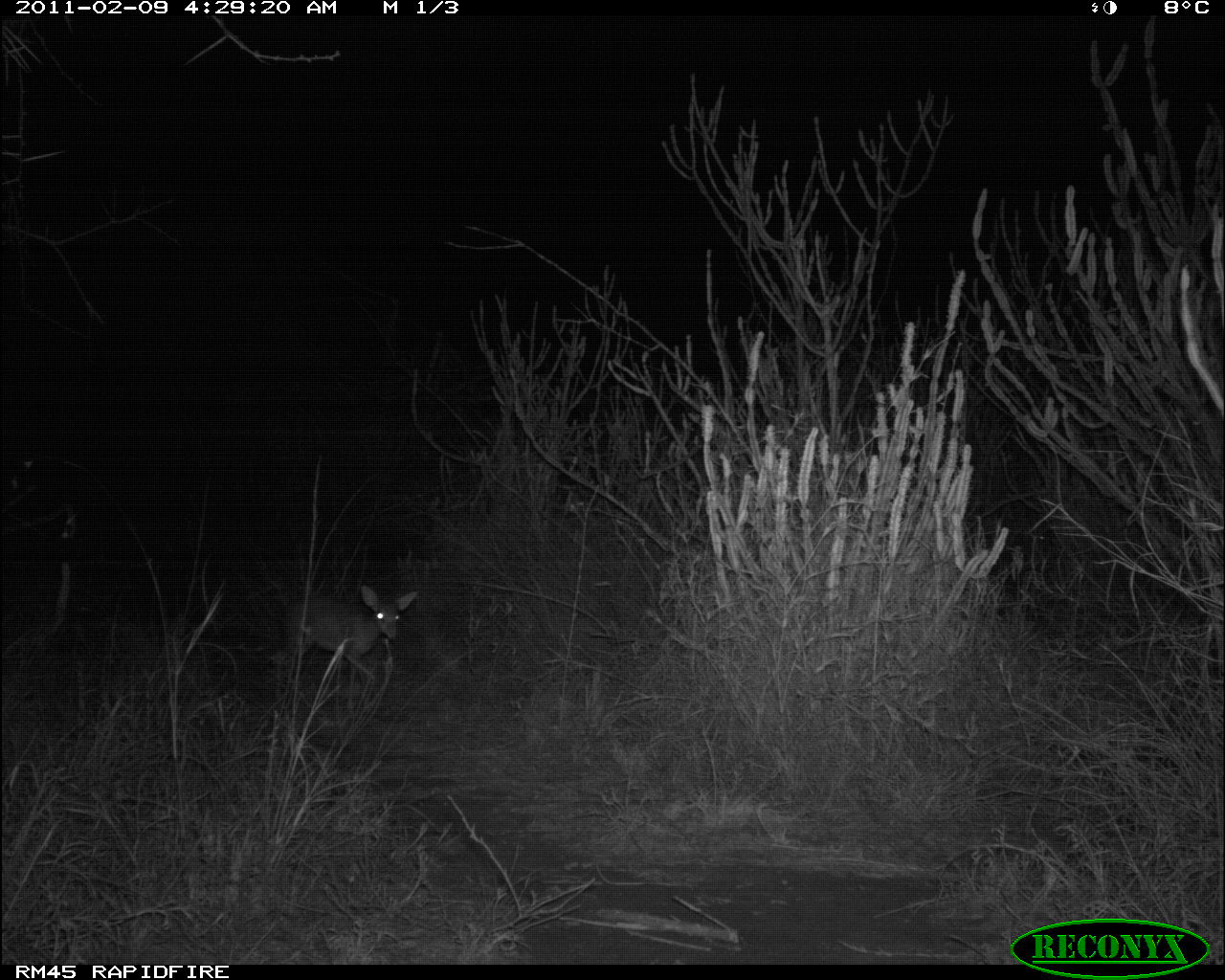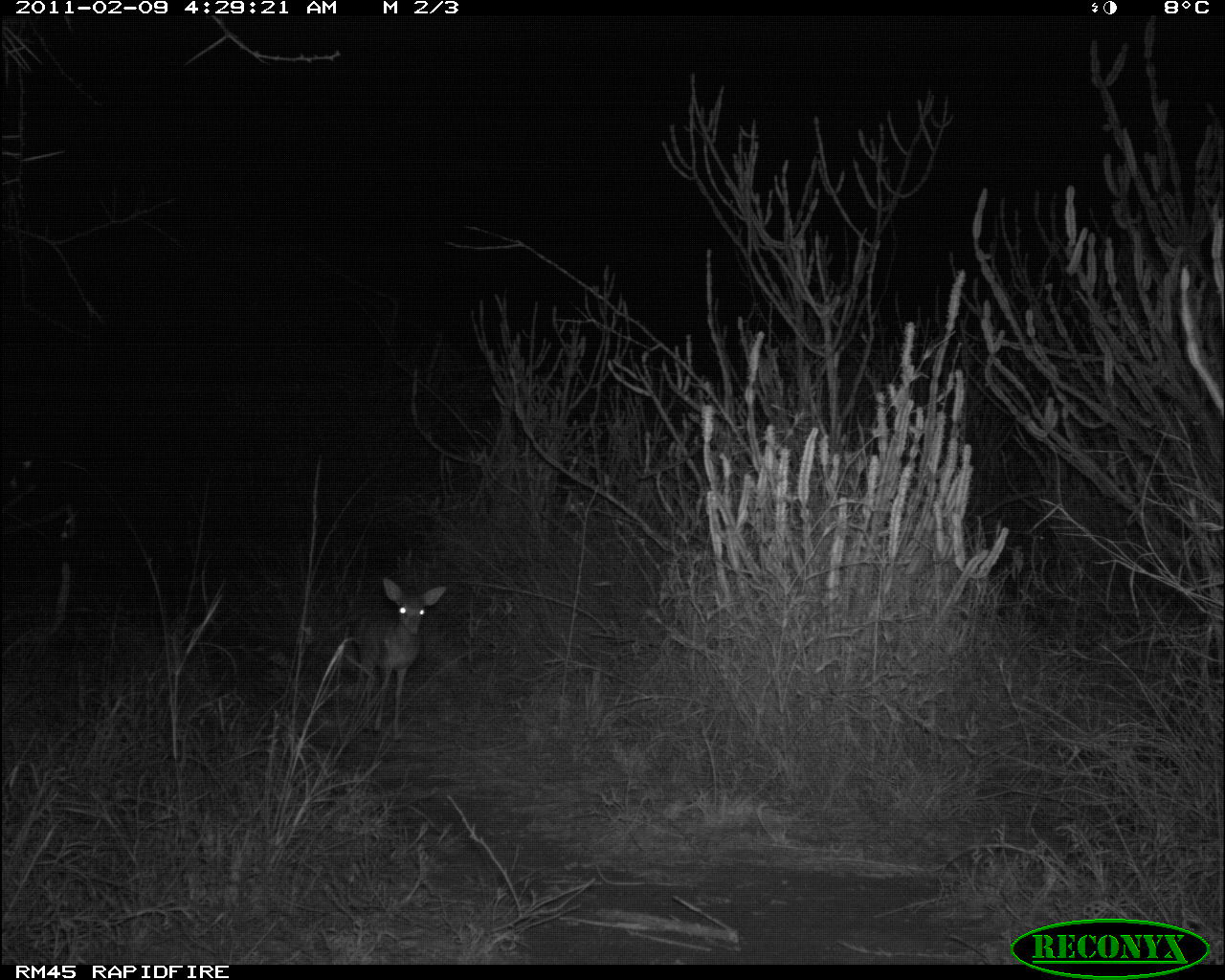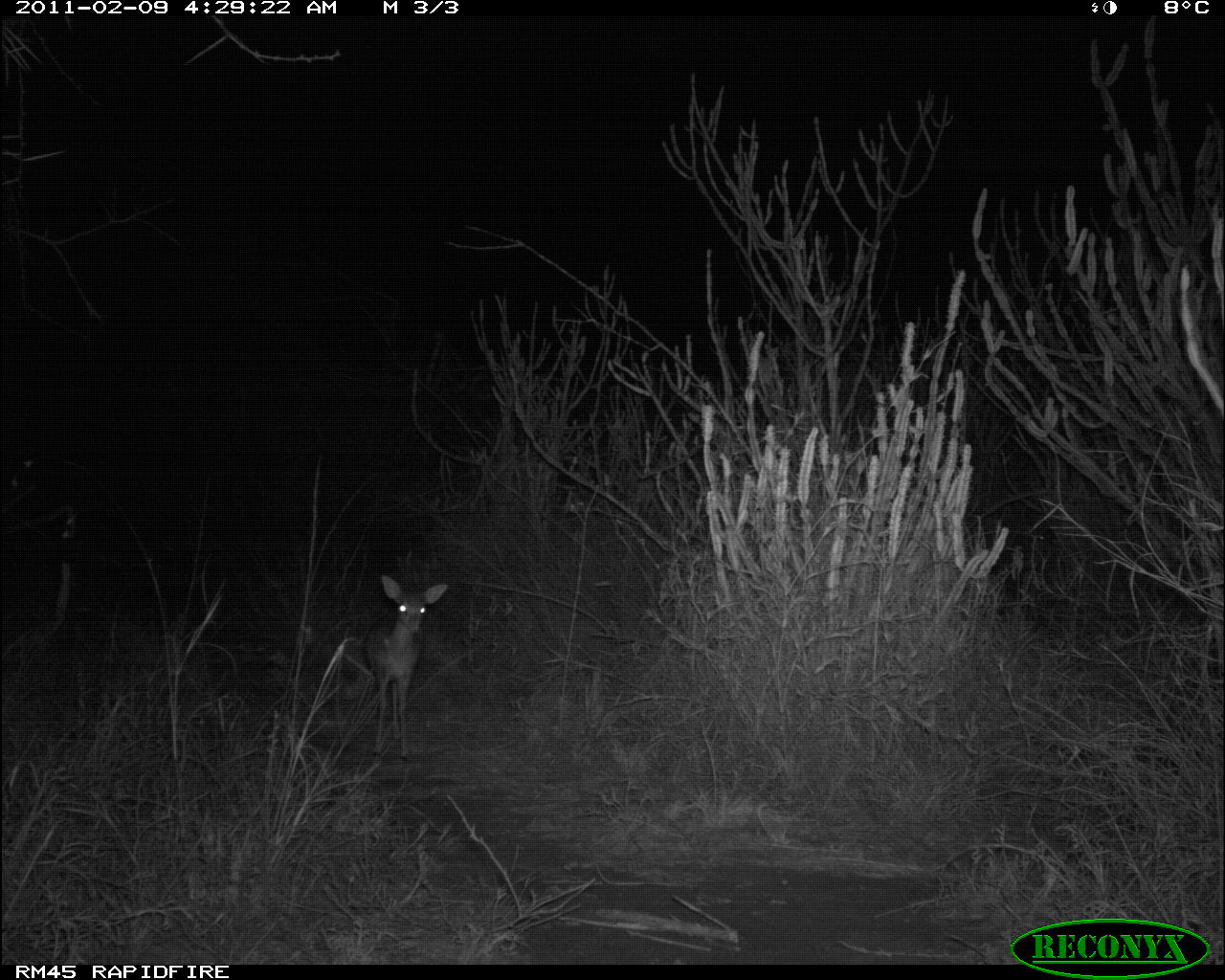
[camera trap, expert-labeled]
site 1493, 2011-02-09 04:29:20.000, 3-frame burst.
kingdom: Animalia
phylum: Chordata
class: Mammalia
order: Artiodactyla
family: Bovidae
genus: Madoqua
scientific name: Madoqua guentheri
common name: günther's dik-dik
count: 1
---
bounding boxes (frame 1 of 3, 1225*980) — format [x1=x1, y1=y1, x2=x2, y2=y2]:
madoqua guentheri: [x1=268, y1=585, x2=418, y2=710]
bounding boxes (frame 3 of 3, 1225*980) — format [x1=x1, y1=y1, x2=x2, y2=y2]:
madoqua guentheri: [x1=362, y1=574, x2=449, y2=762]; [x1=312, y1=583, x2=396, y2=637]